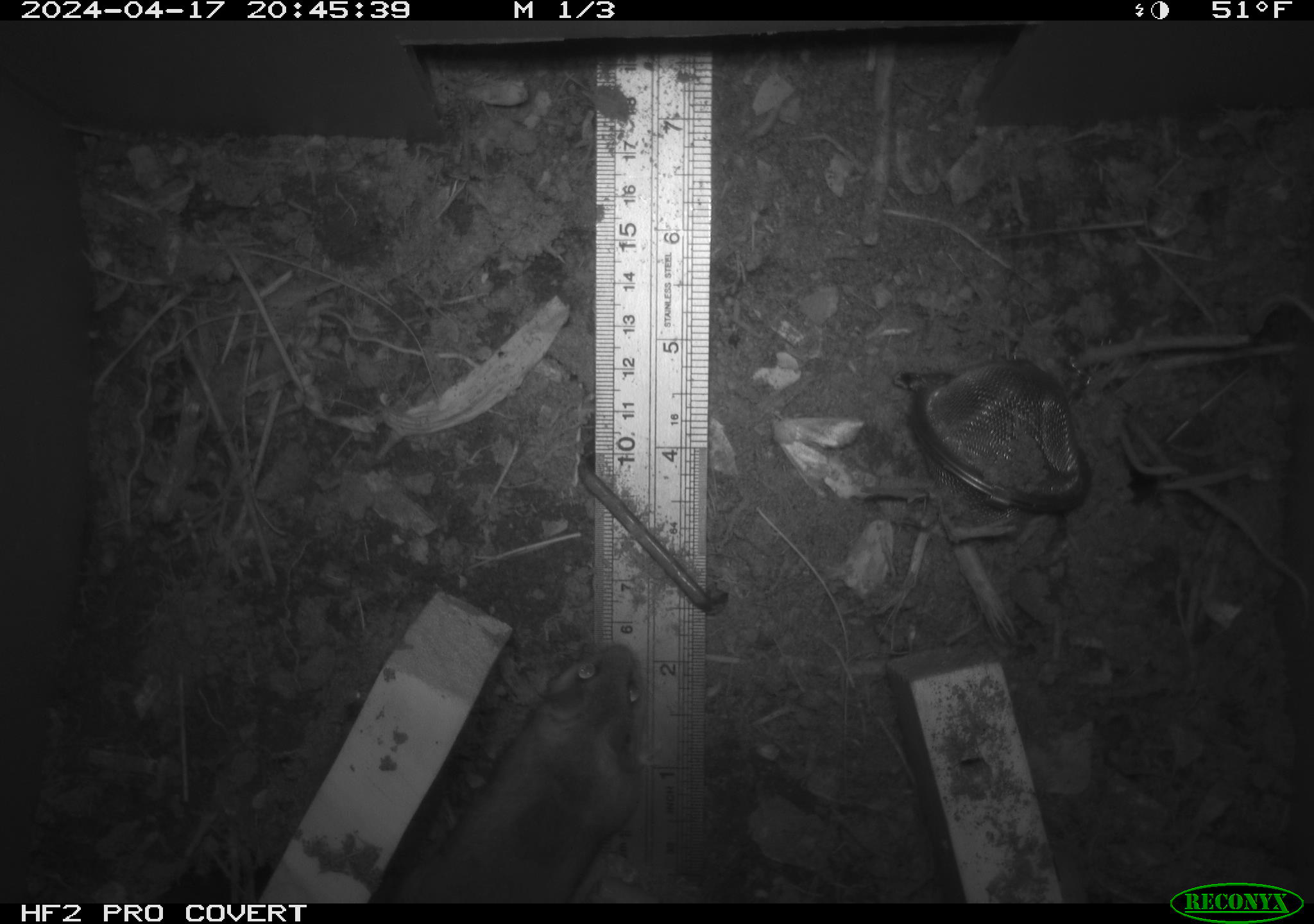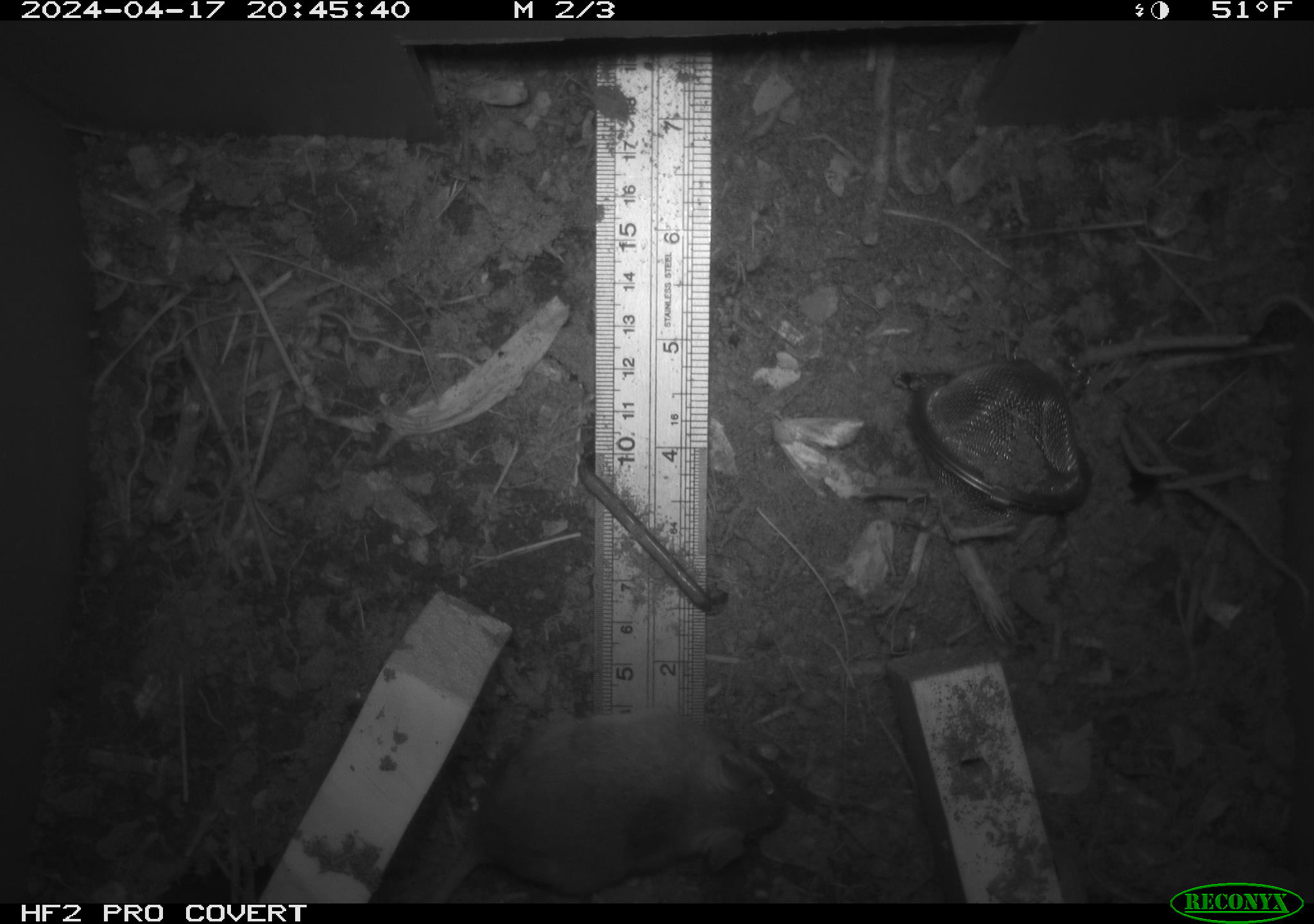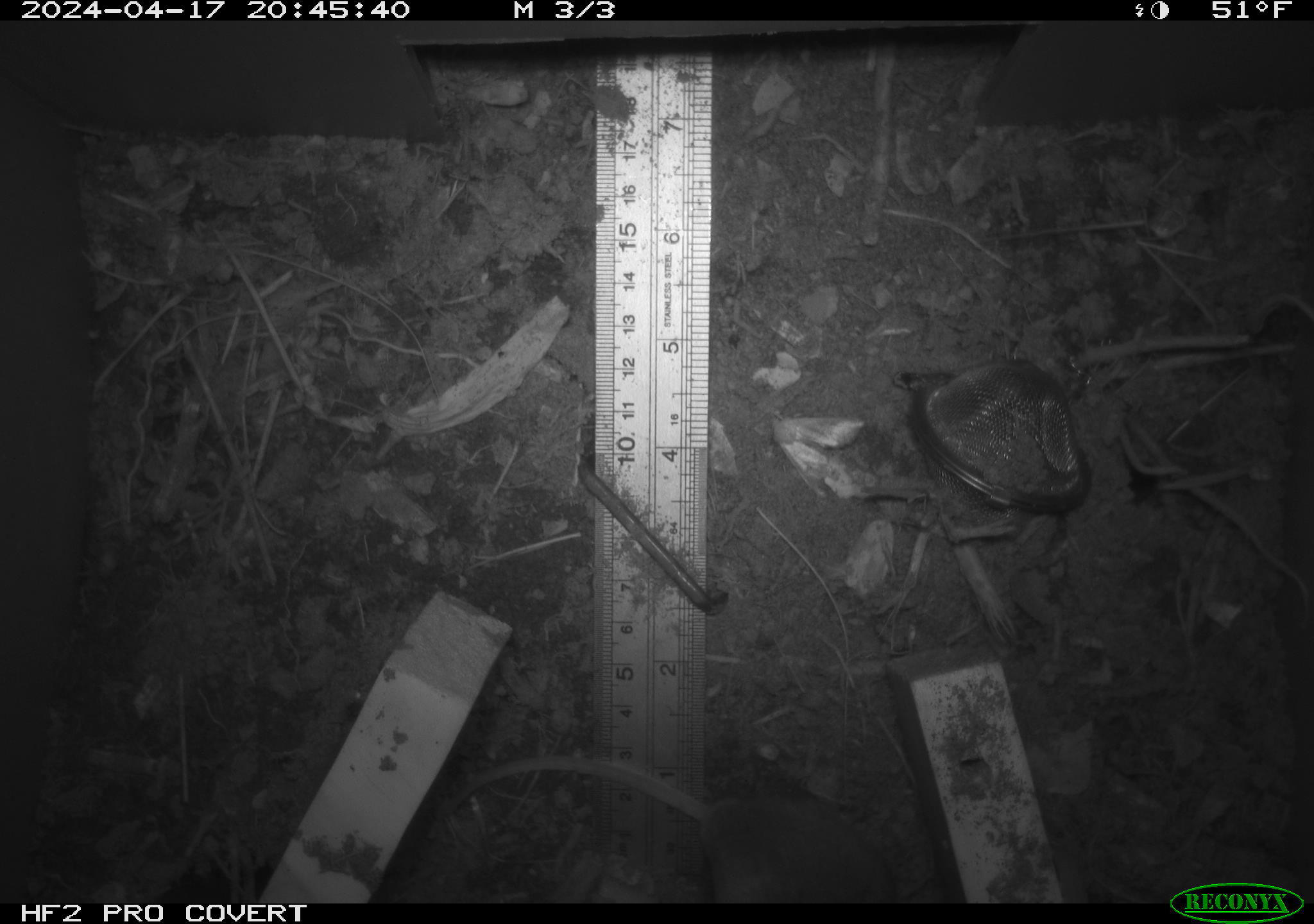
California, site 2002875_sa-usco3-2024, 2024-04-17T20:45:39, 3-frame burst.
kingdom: Animalia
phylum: Chordata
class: Mammalia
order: Rodentia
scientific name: Rodentia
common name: mouse species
Mouse species (Rodentia).